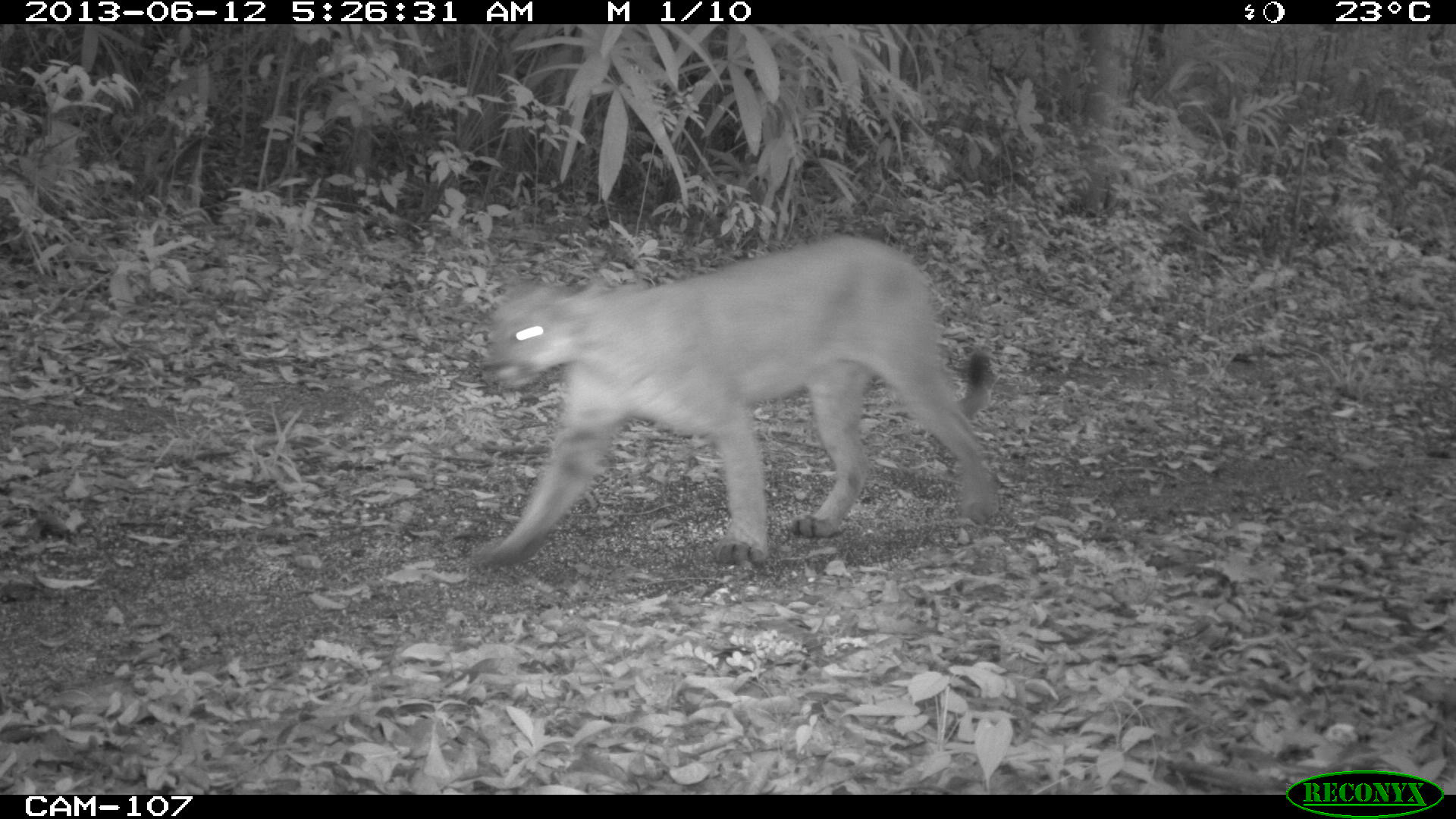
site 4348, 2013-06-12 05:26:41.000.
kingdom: Animalia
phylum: Chordata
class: Mammalia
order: Carnivora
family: Felidae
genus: Puma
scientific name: Puma concolor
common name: mountain lion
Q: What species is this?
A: Puma concolor (mountain lion).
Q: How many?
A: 1.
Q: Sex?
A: Male.